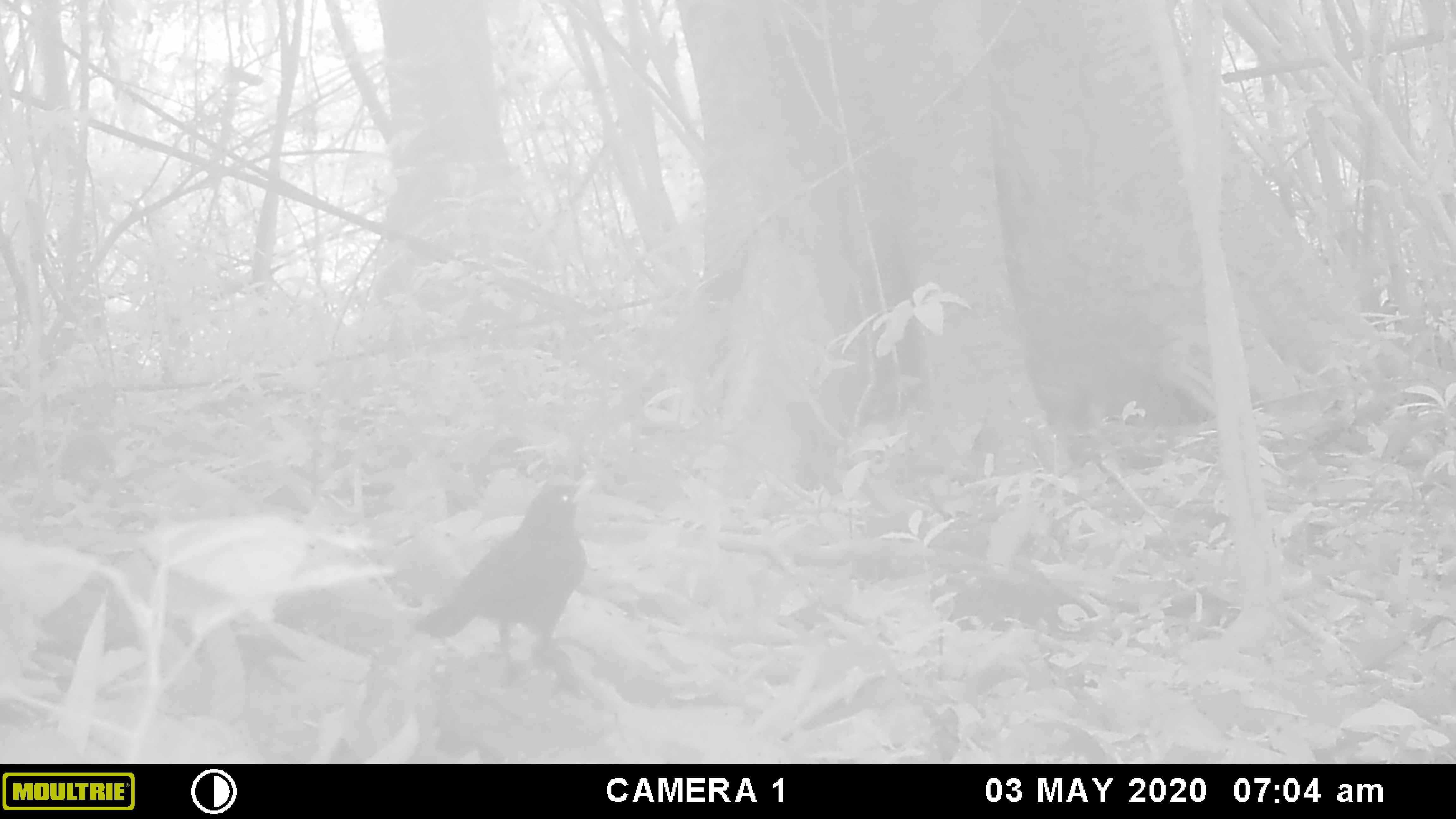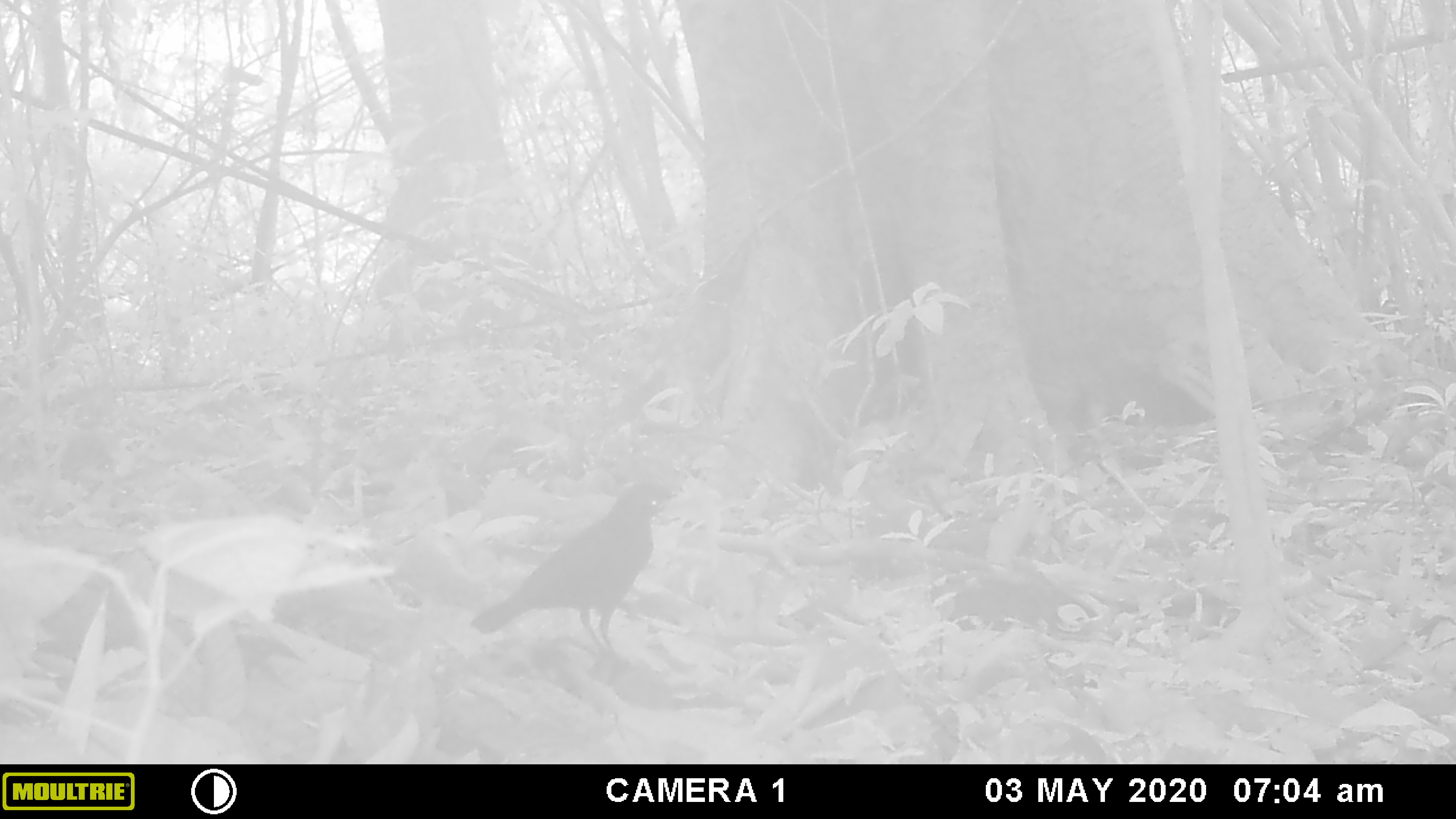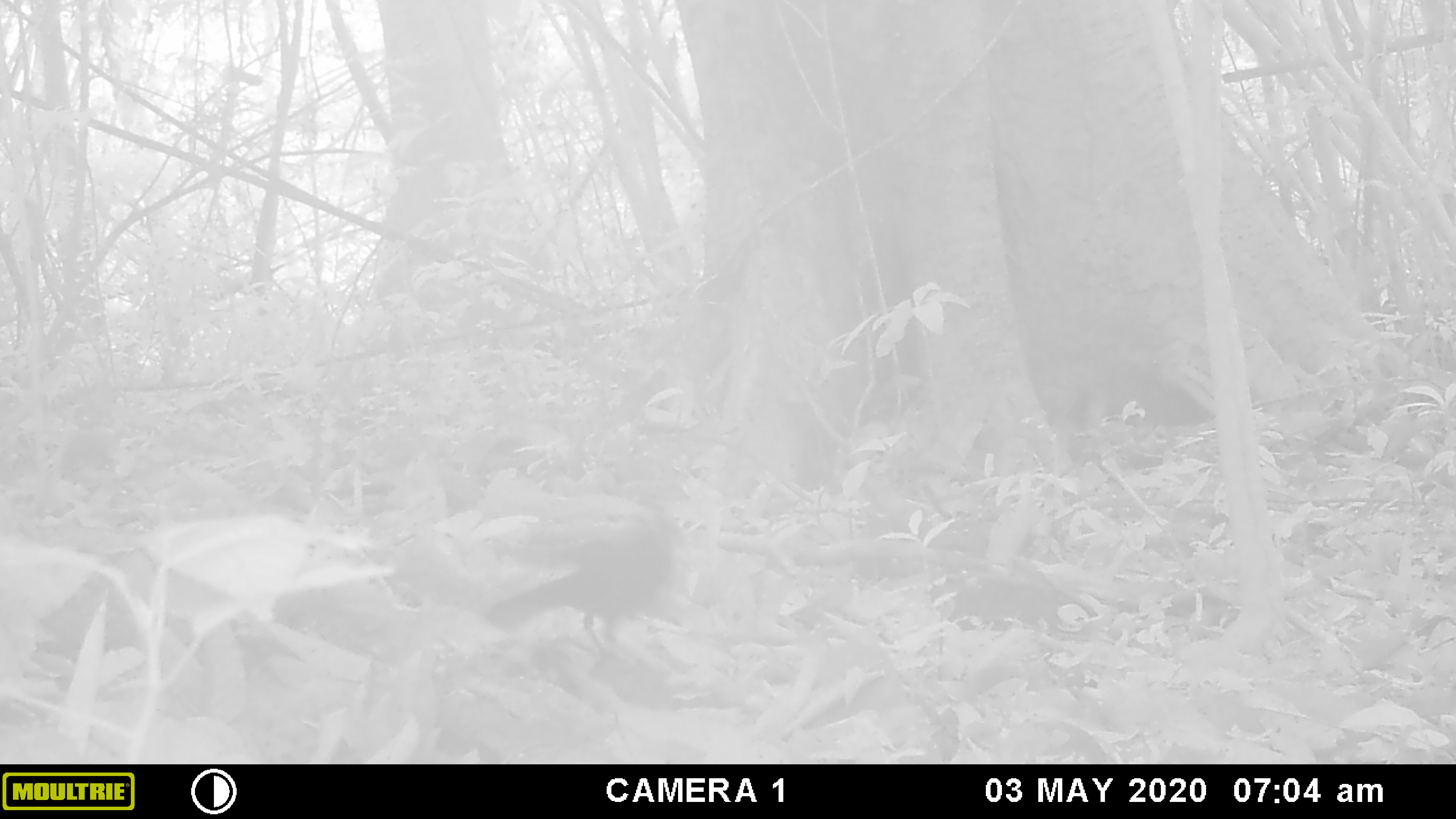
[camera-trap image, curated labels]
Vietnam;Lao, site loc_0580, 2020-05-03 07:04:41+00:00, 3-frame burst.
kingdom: Animalia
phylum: Chordata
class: Aves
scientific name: Aves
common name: bird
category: unidentified bird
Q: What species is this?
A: Unidentified bird (bird) (Aves).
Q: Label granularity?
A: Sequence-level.